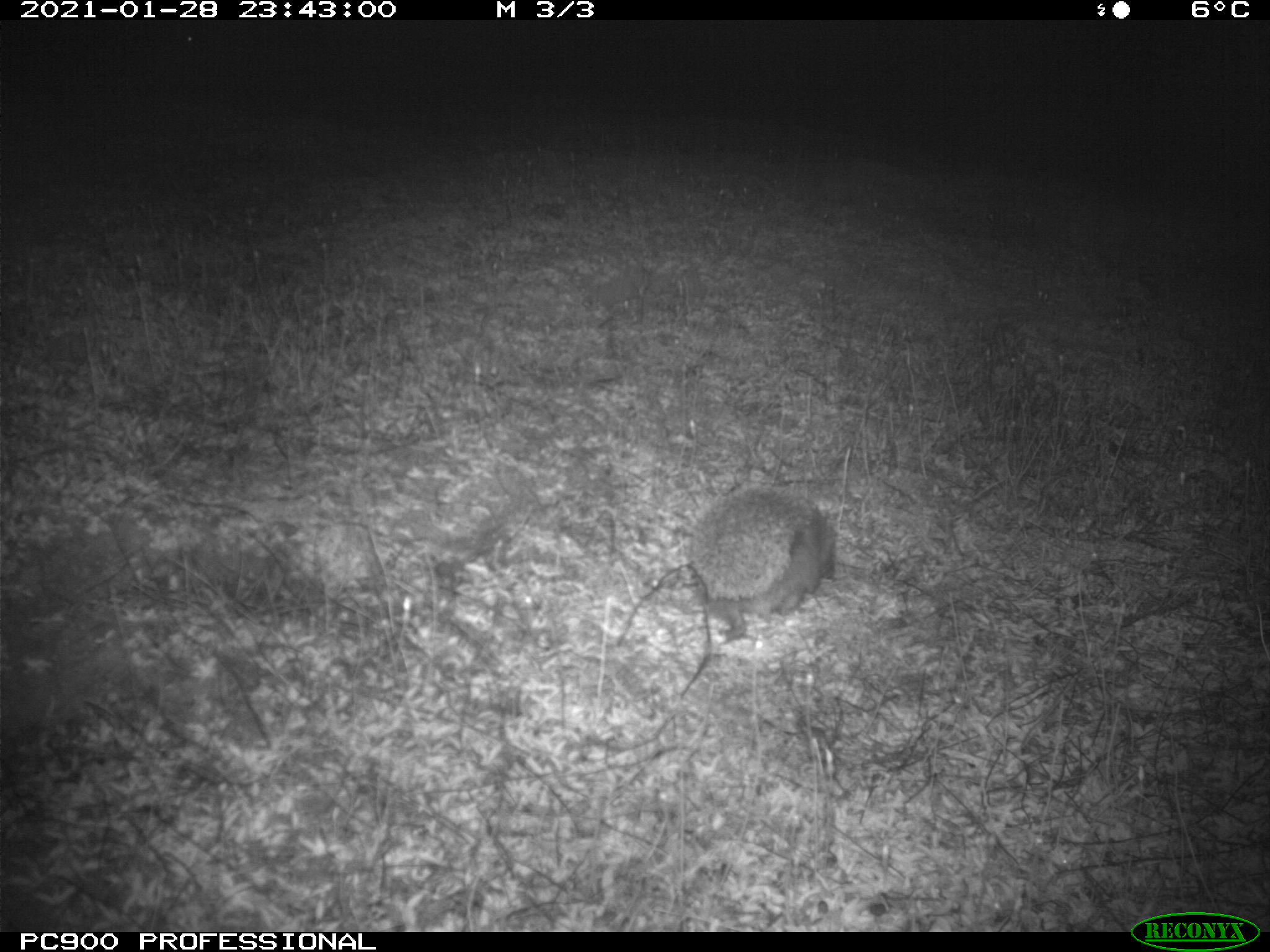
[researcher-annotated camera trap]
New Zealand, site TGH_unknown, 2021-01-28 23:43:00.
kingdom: Animalia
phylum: Chordata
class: Mammalia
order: Eulipotyphla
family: Erinaceidae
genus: Erinaceus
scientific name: Erinaceus europaeus europaeus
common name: european hedgehog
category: hedgehog